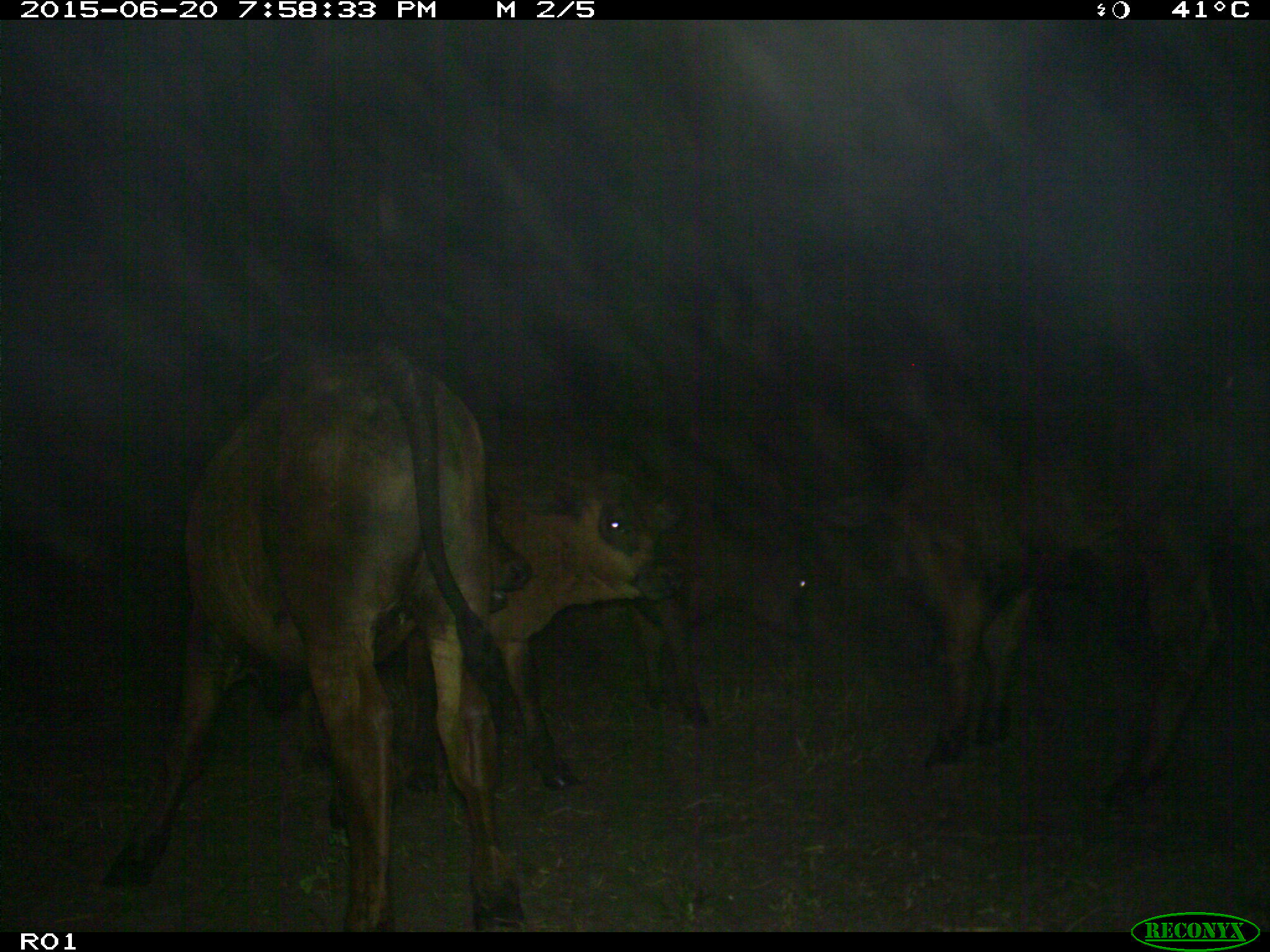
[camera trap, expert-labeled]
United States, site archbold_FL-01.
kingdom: Animalia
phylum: Chordata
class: Mammalia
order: Artiodactyla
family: Bovidae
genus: Bos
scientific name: Bos taurus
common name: domestic cow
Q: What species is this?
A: Bos taurus (domestic cow).